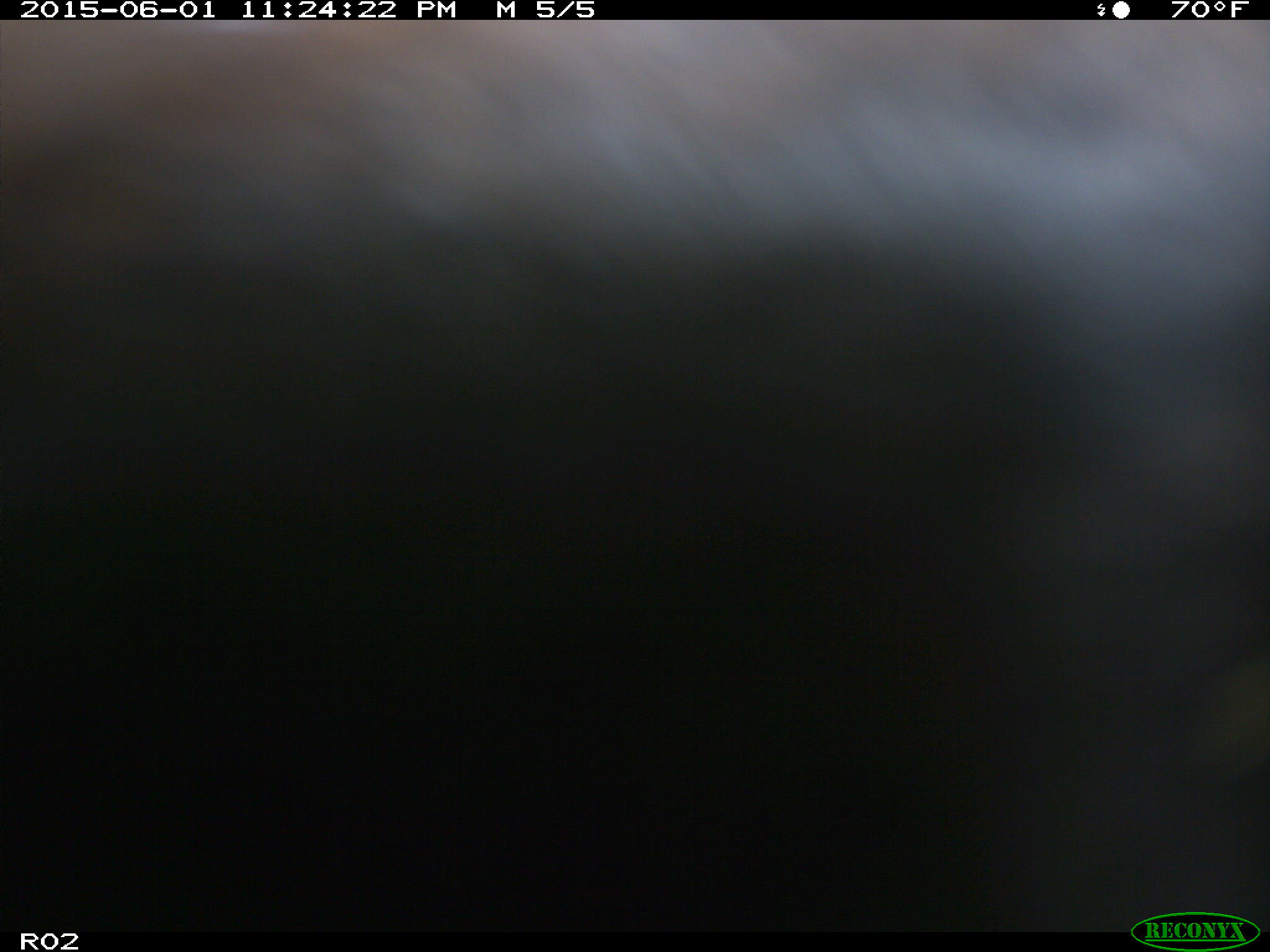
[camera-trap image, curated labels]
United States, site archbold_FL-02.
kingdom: Animalia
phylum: Chordata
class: Mammalia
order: Artiodactyla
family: Bovidae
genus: Bos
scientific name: Bos taurus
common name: domestic cow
Bos taurus (domestic cow).